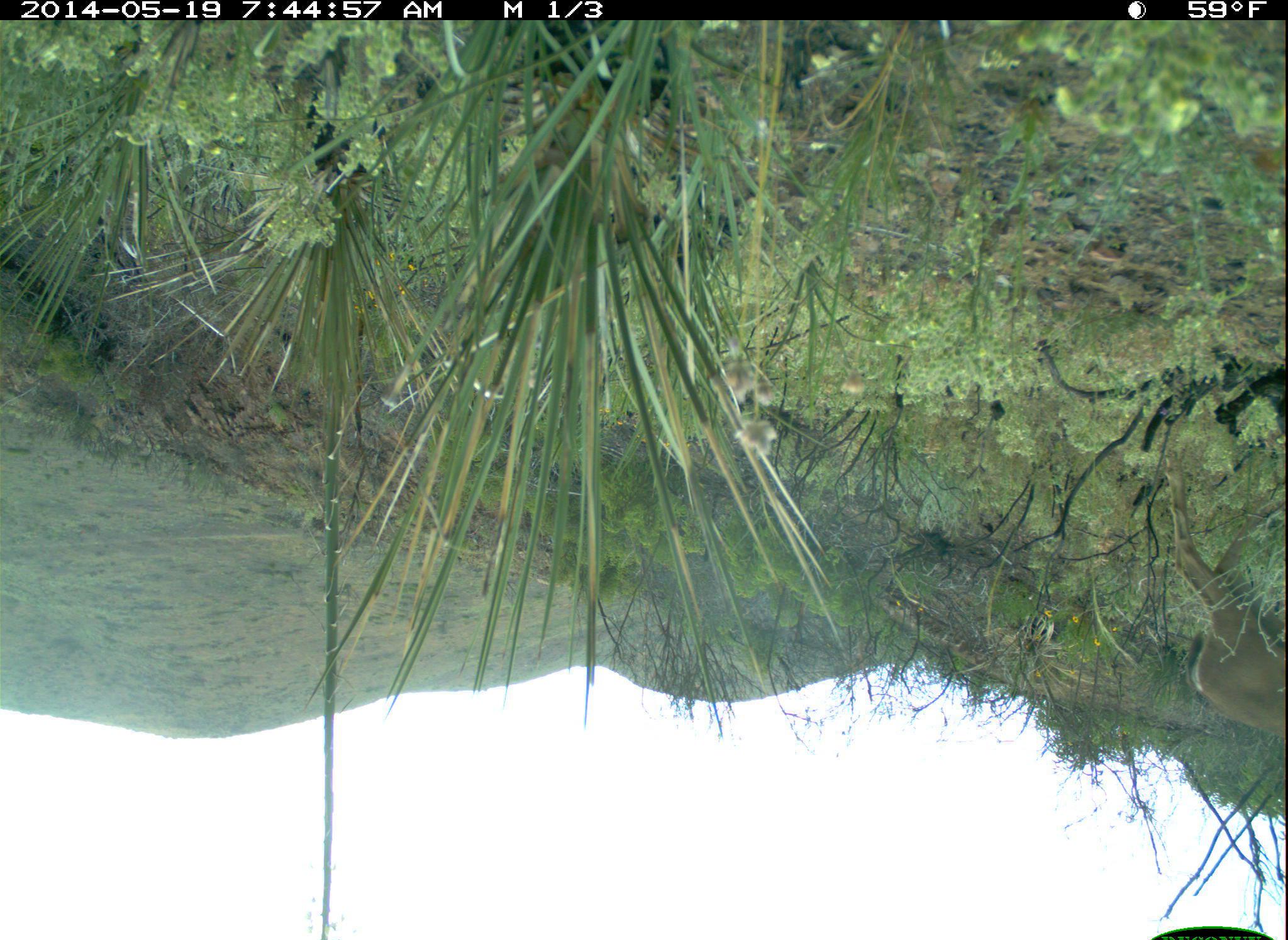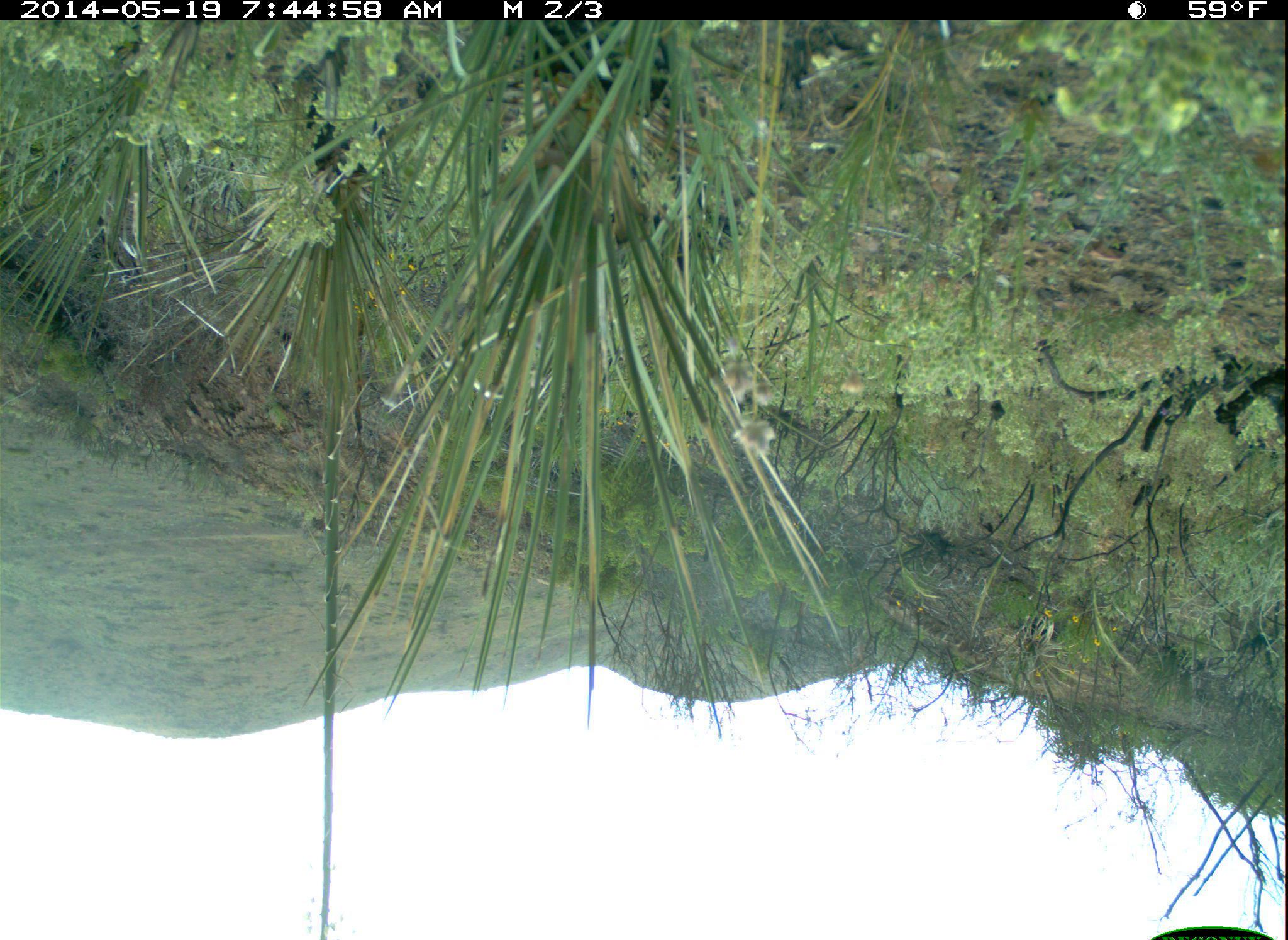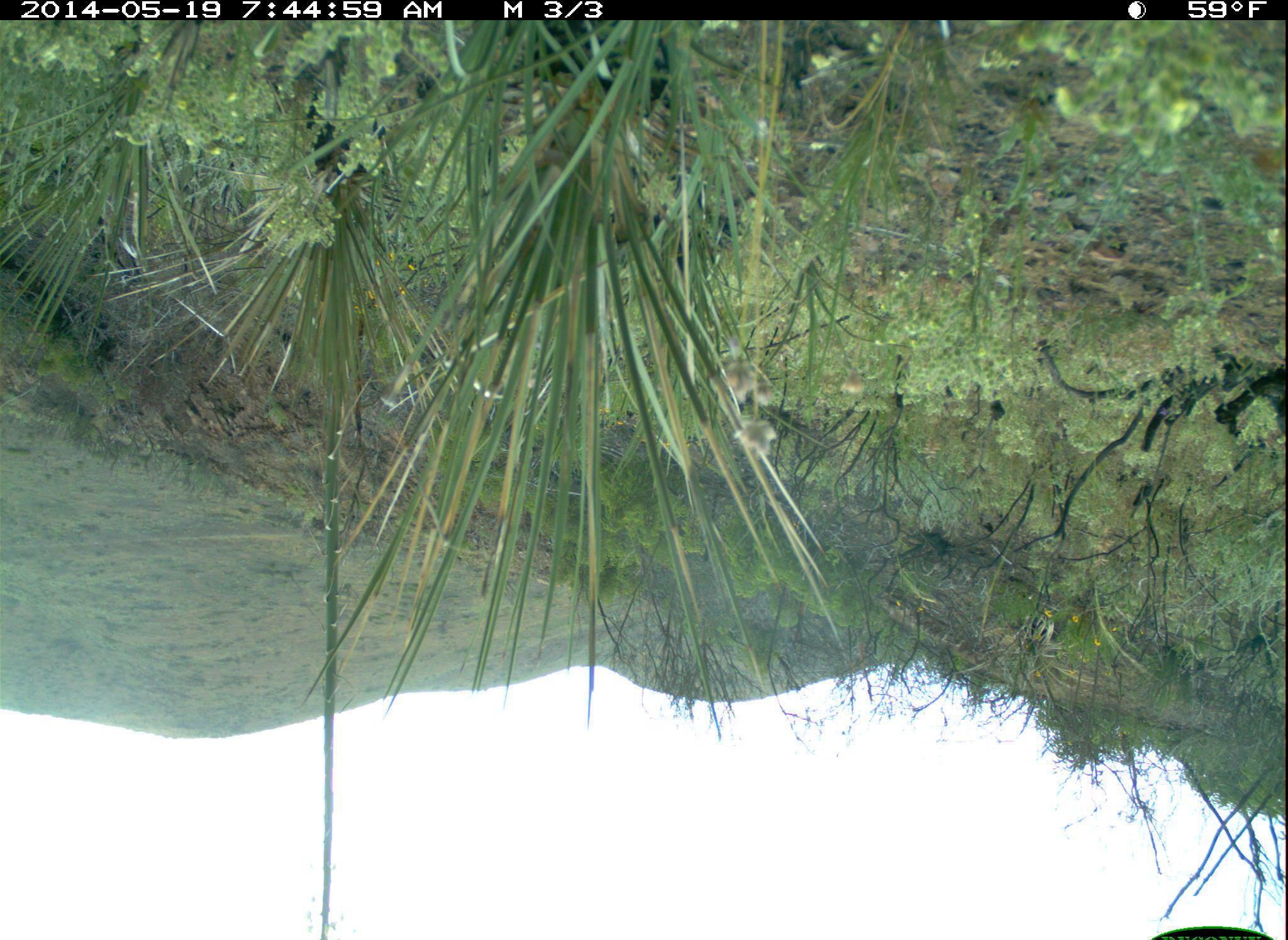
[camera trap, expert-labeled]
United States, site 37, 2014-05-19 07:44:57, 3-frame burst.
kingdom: Animalia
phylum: Chordata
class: Mammalia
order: Artiodactyla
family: Cervidae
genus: Odocoileus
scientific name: Odocoileus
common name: deer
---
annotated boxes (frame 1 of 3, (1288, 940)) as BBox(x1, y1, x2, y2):
deer: BBox(1156, 447, 1288, 741)